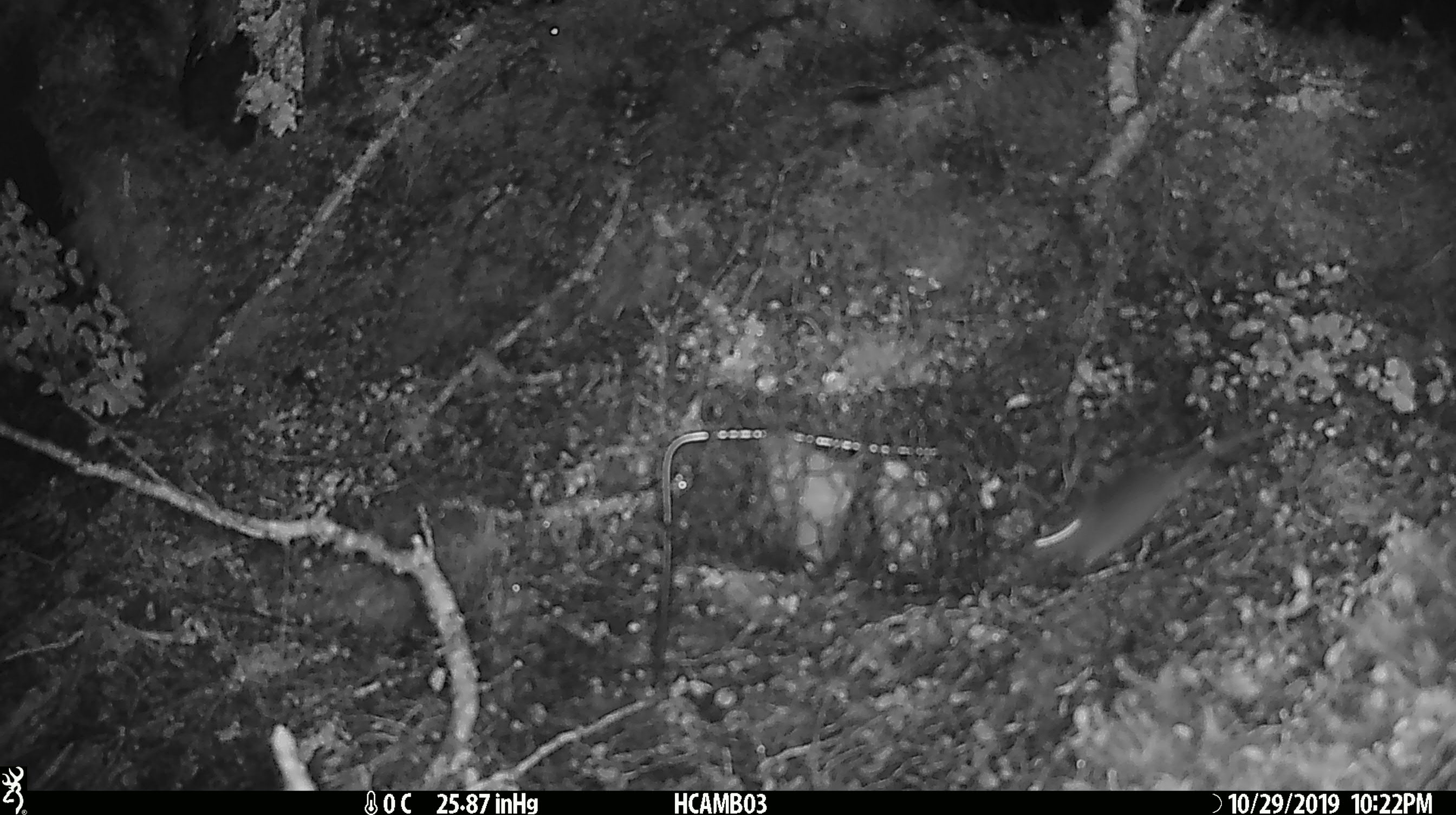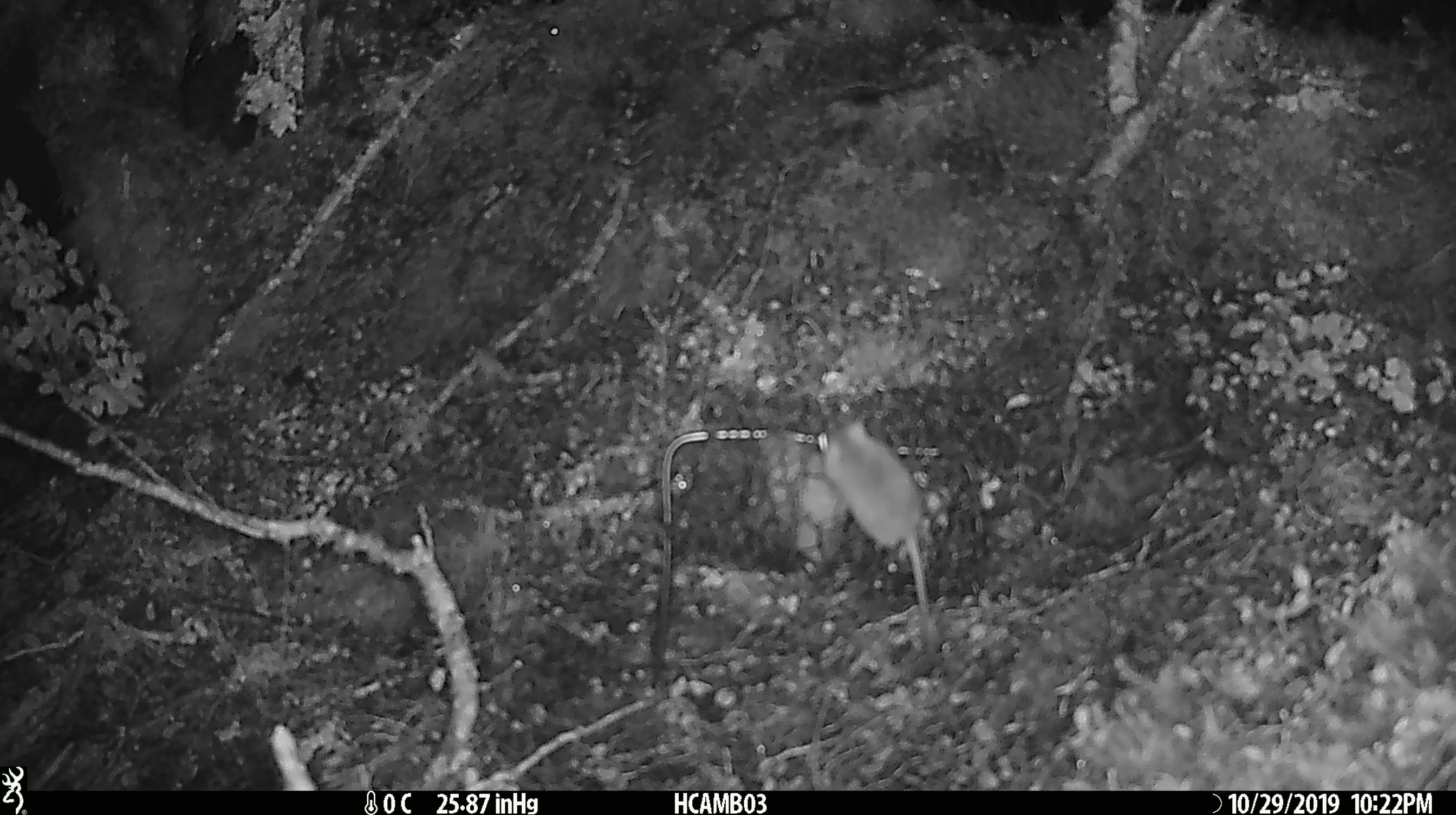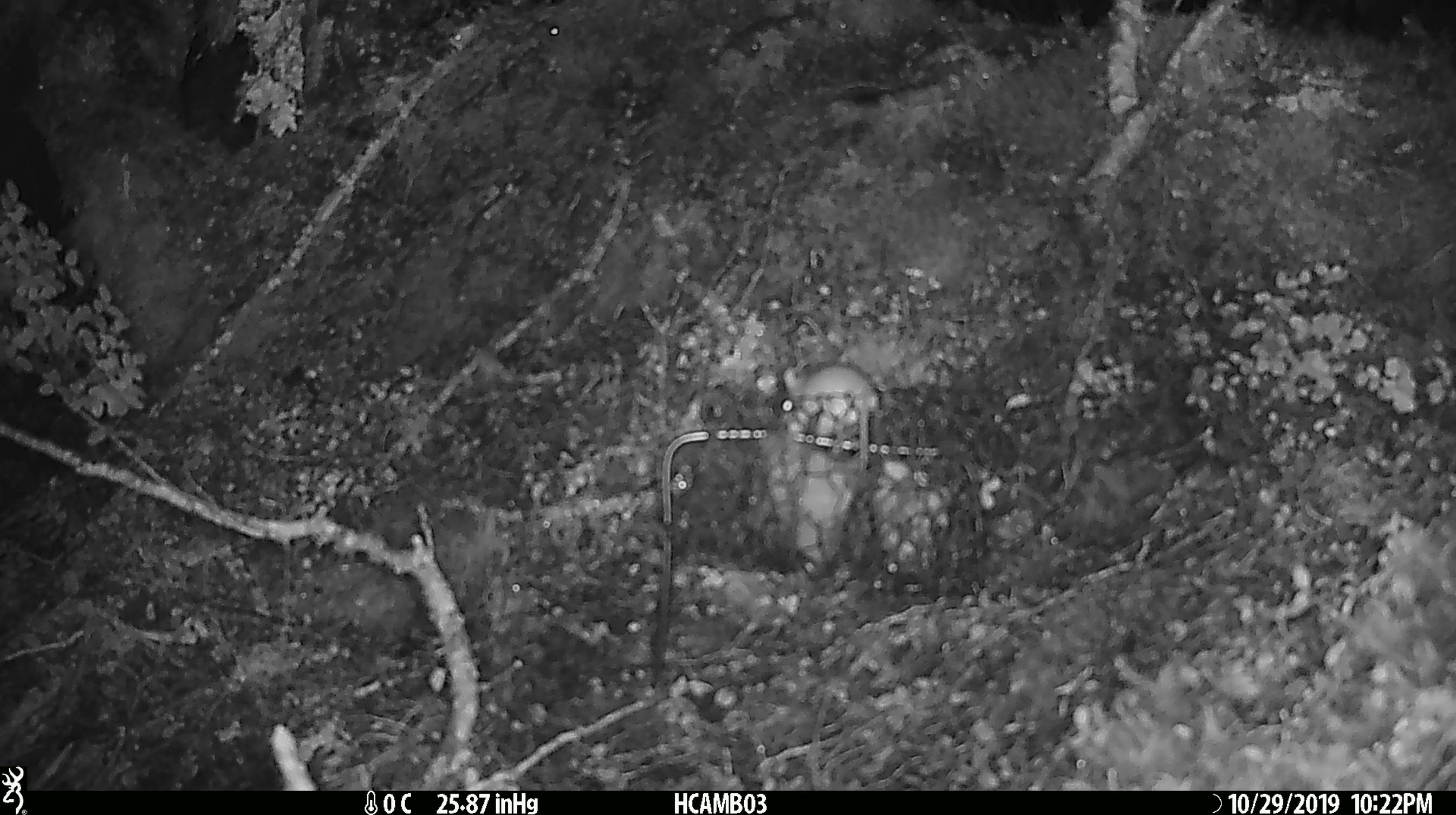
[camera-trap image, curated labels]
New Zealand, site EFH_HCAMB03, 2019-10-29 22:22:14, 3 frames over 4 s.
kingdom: Animalia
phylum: Chordata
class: Mammalia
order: Rodentia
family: Muridae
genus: Mus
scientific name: Mus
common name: mouse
Mouse (Mus).